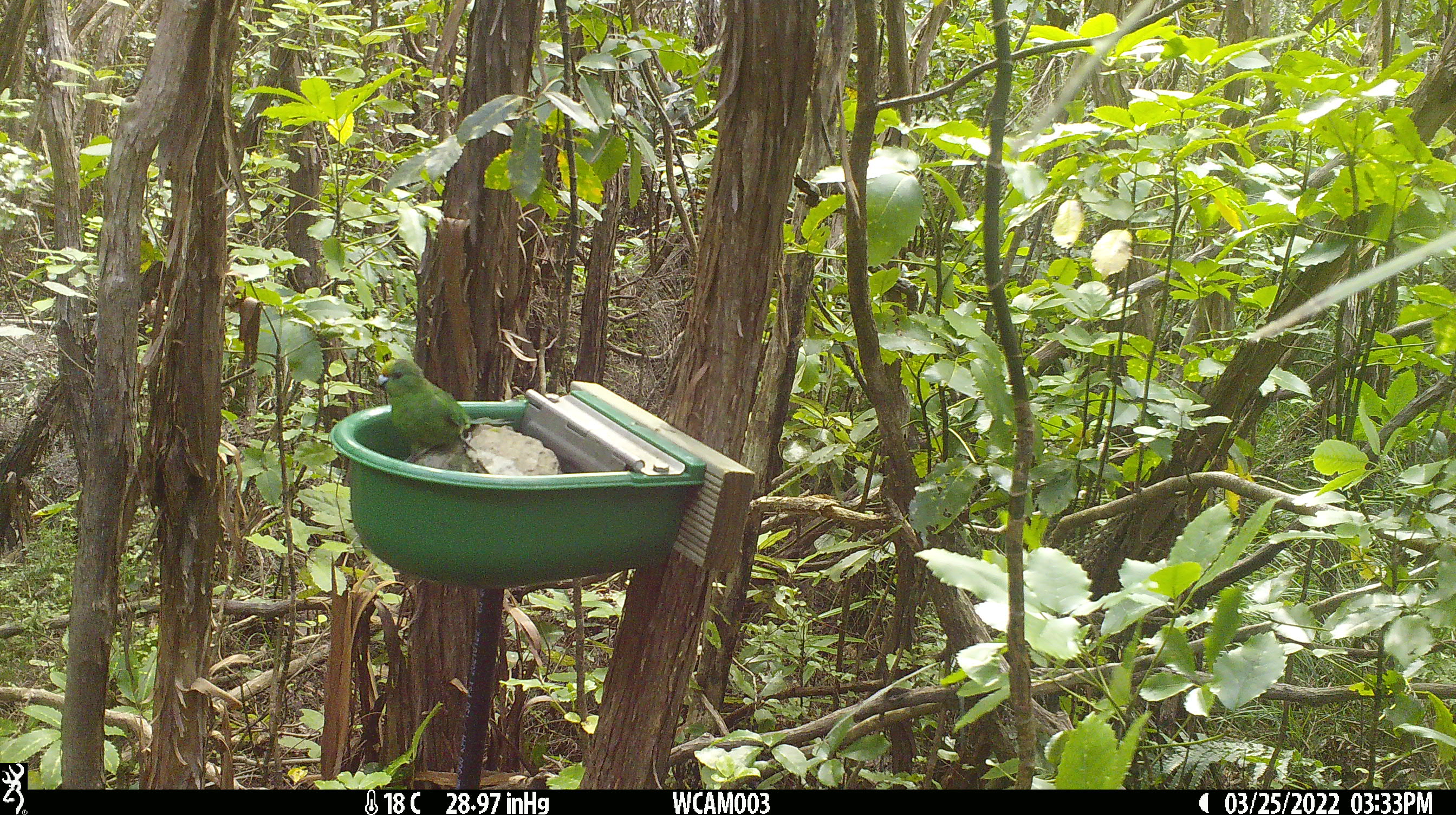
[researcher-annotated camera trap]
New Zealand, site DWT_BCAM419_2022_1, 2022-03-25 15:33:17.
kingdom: Animalia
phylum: Chordata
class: Aves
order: Psittaciformes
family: Psittaculidae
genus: Cyanoramphus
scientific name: Cyanoramphus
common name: parakeet